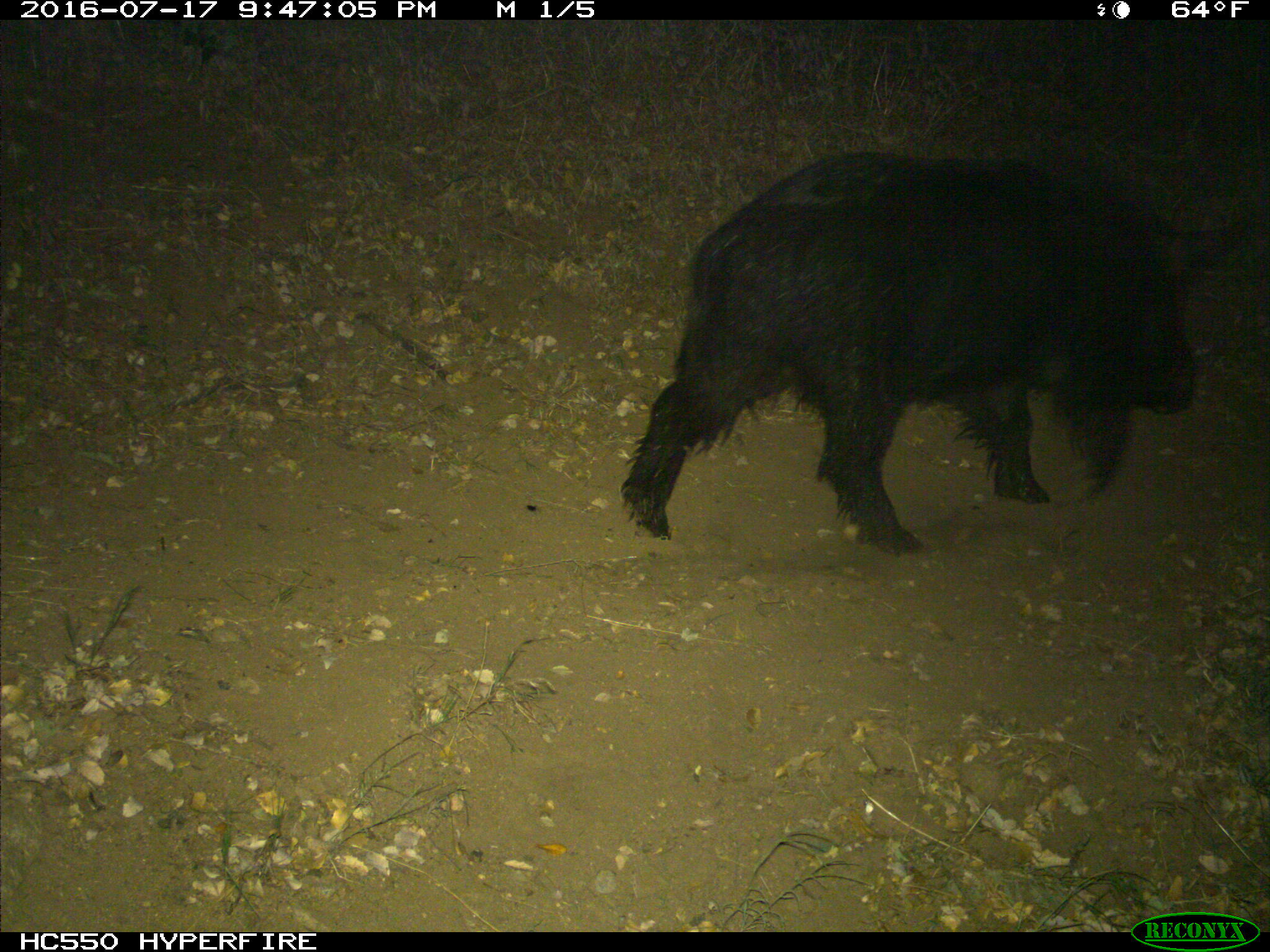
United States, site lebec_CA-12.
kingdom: Animalia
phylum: Chordata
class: Mammalia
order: Artiodactyla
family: Suidae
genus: Sus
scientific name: Sus scrofa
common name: wild boar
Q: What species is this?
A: Sus scrofa (wild boar).